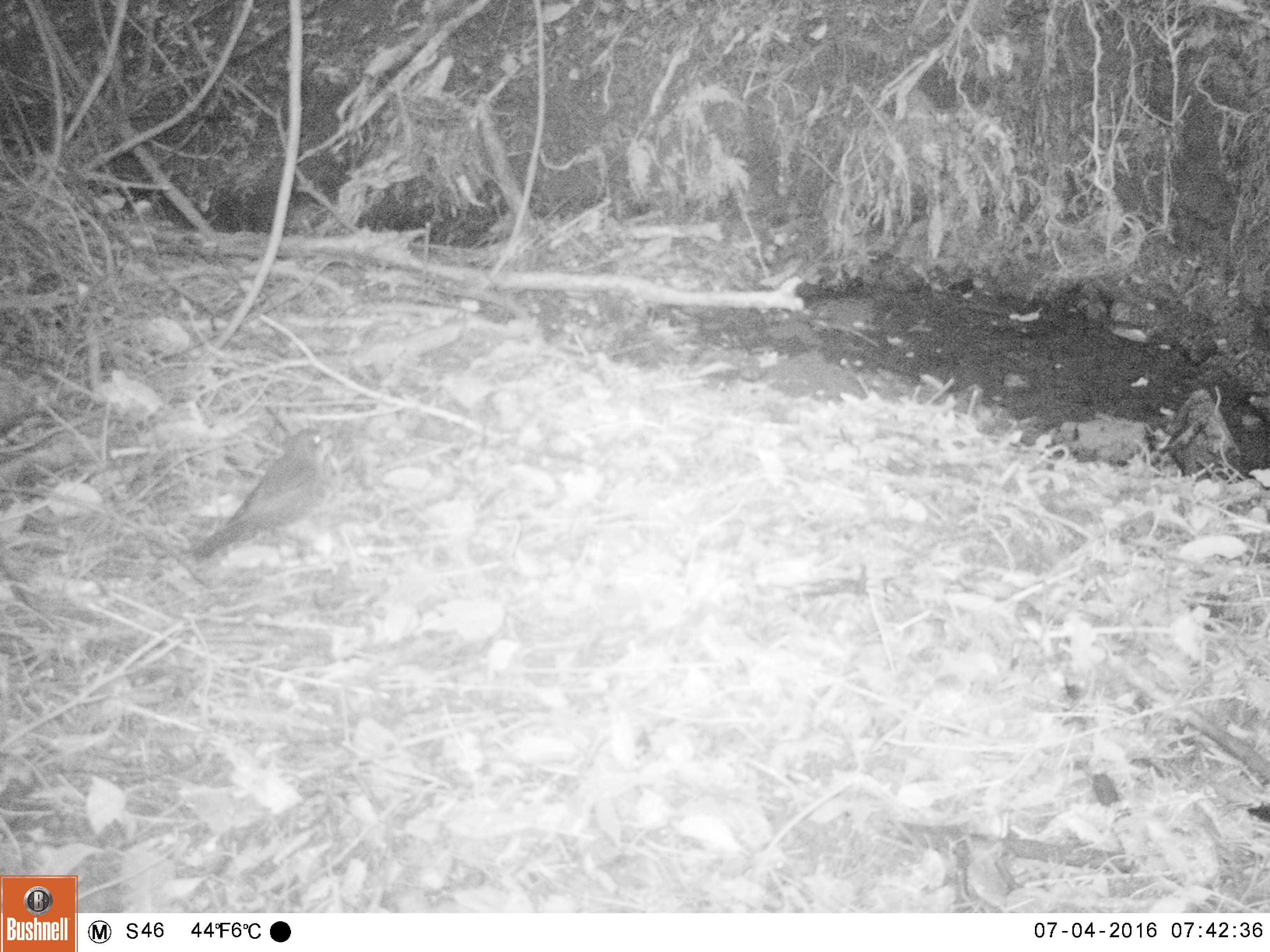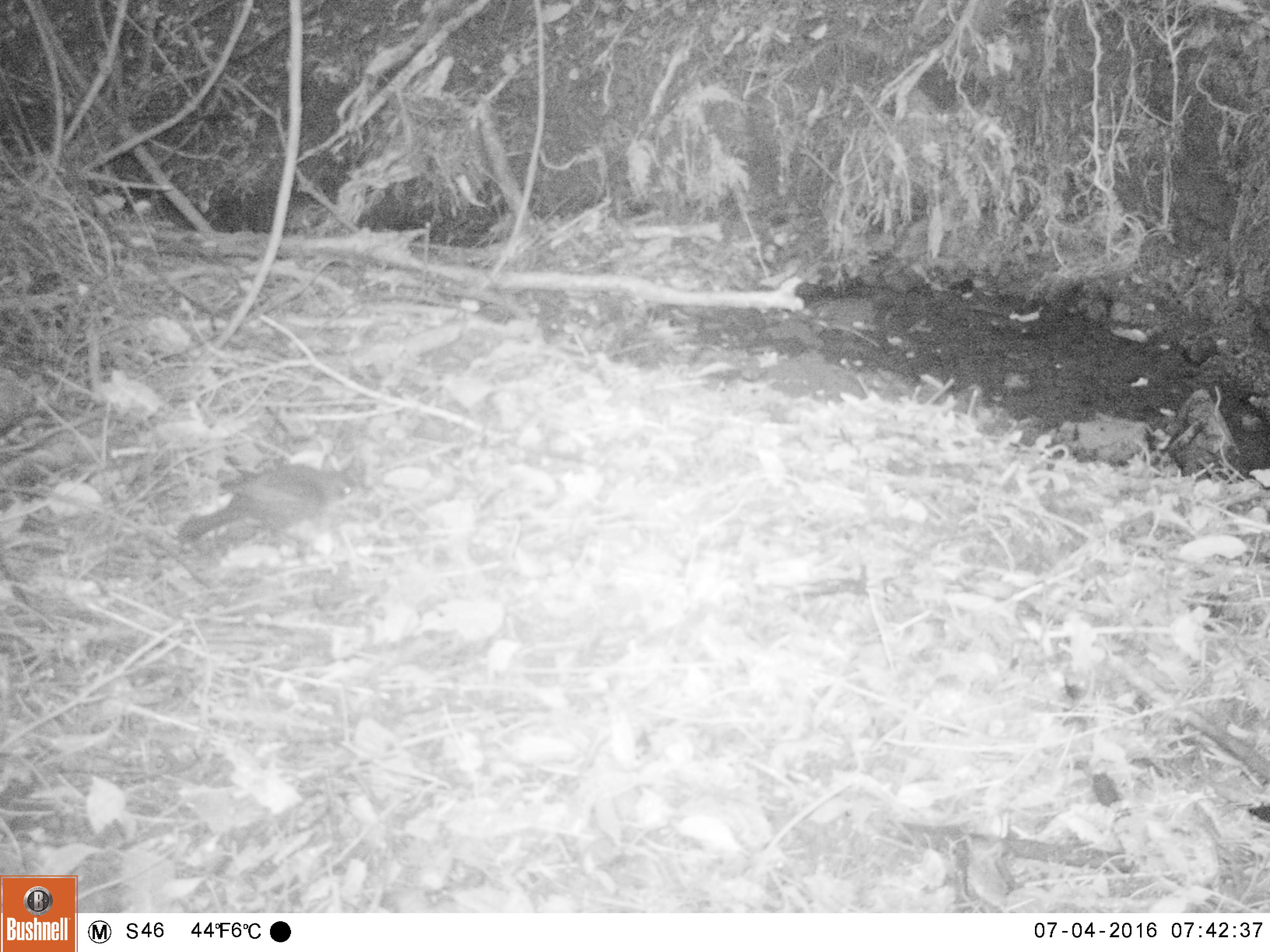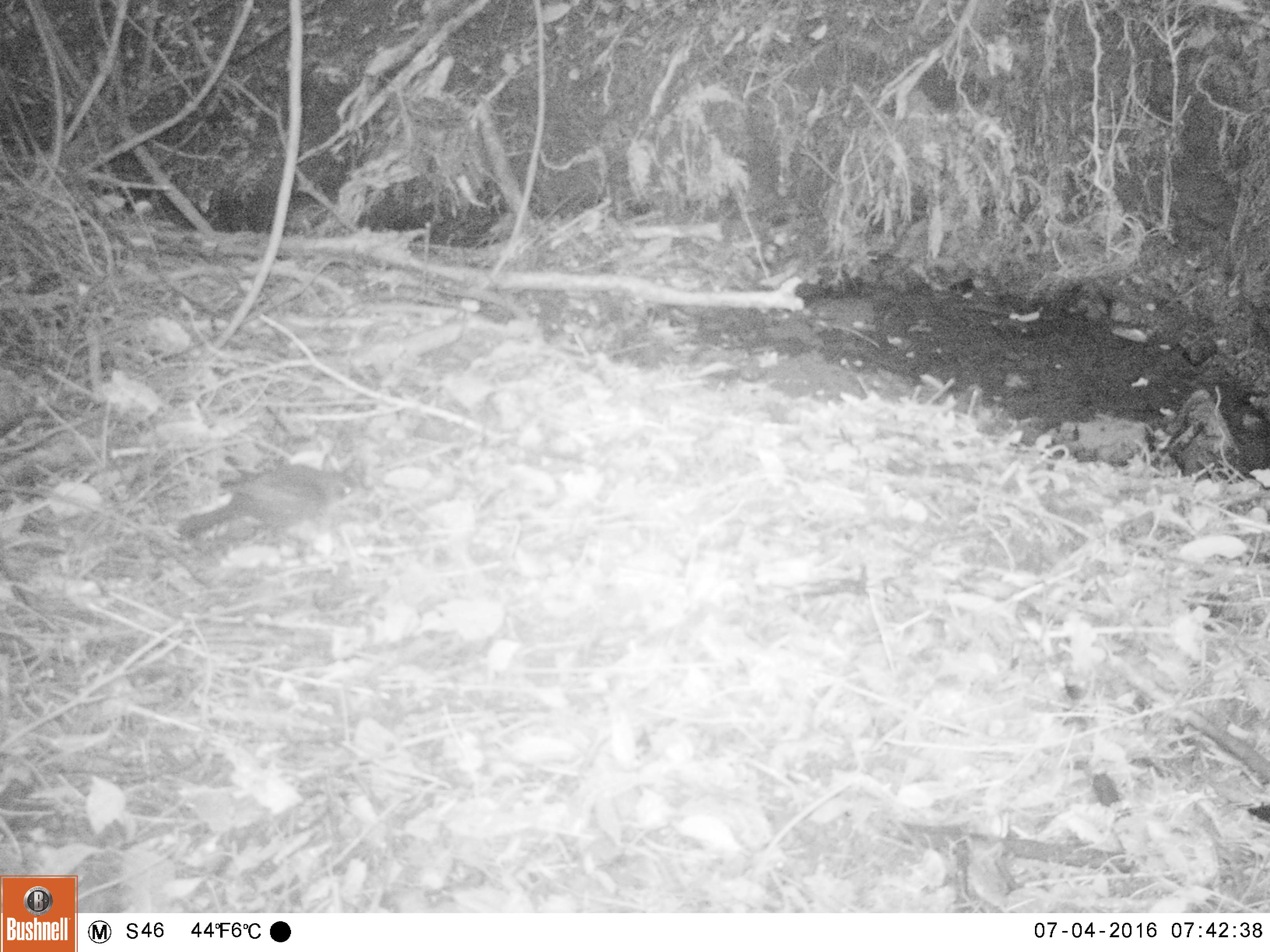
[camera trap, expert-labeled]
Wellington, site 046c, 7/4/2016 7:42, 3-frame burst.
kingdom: Animalia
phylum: Chordata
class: Aves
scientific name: Aves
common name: bird